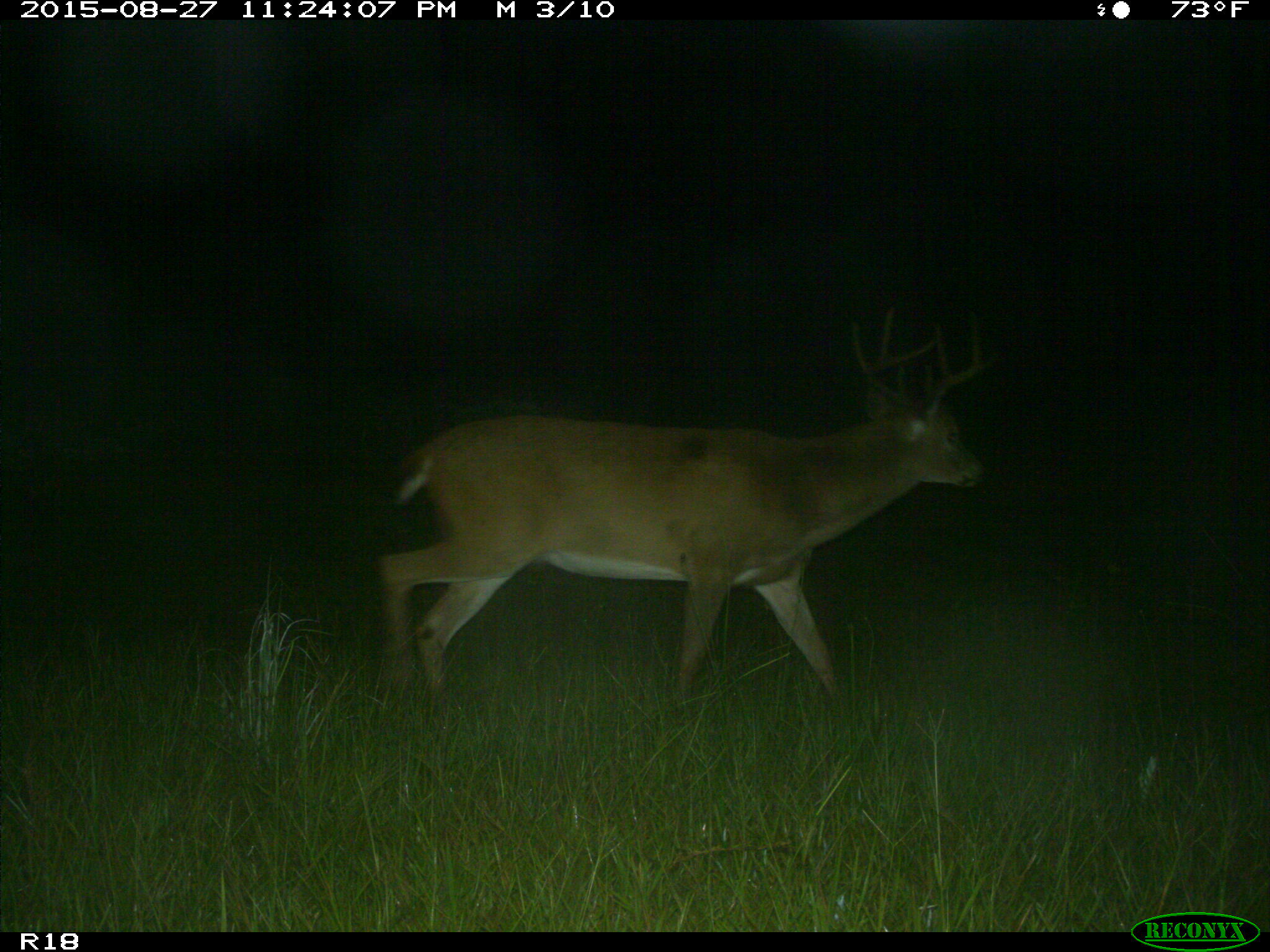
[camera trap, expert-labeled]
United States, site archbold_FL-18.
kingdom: Animalia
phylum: Chordata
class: Mammalia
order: Artiodactyla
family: Cervidae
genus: Odocoileus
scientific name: Odocoileus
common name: deer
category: unidentified deer